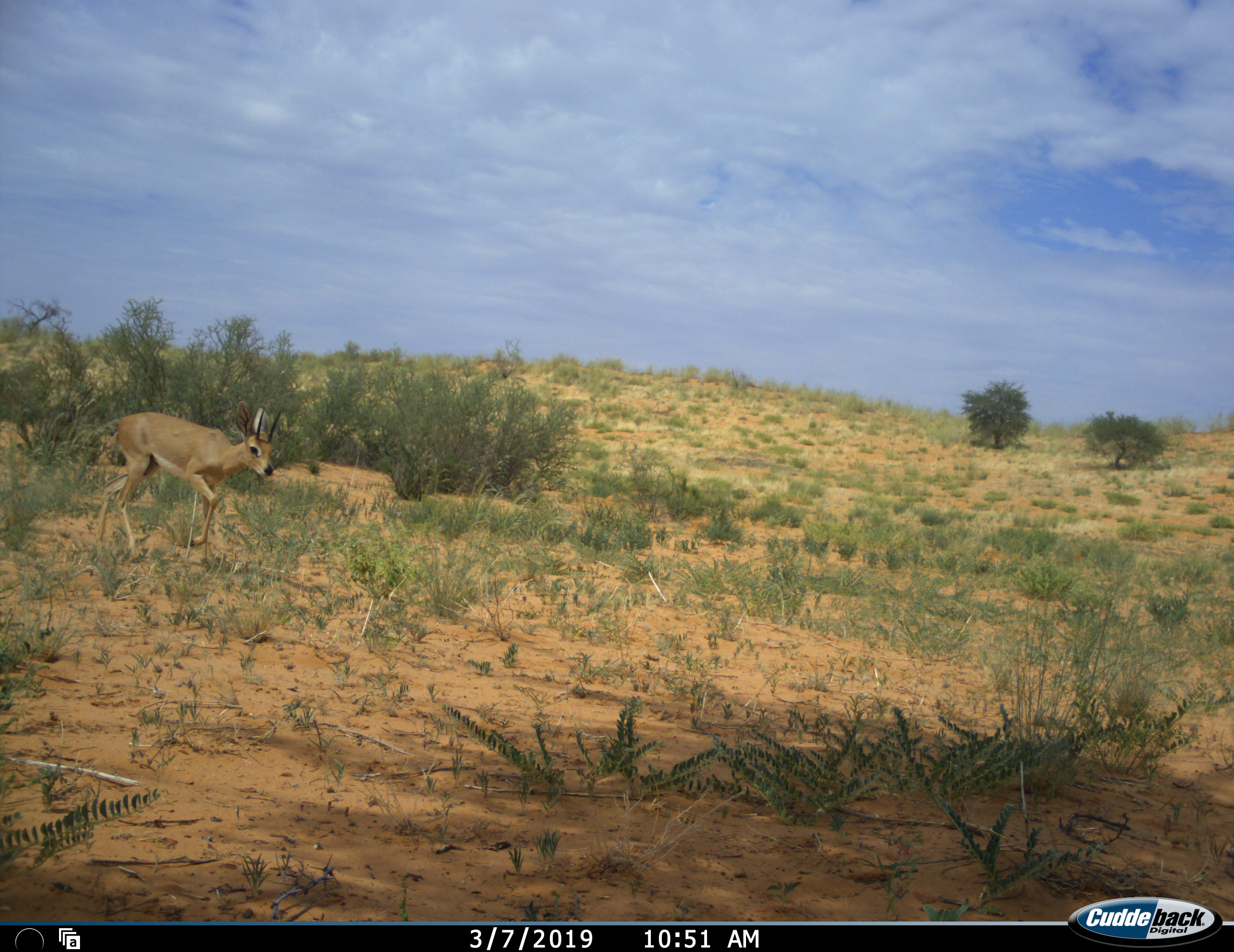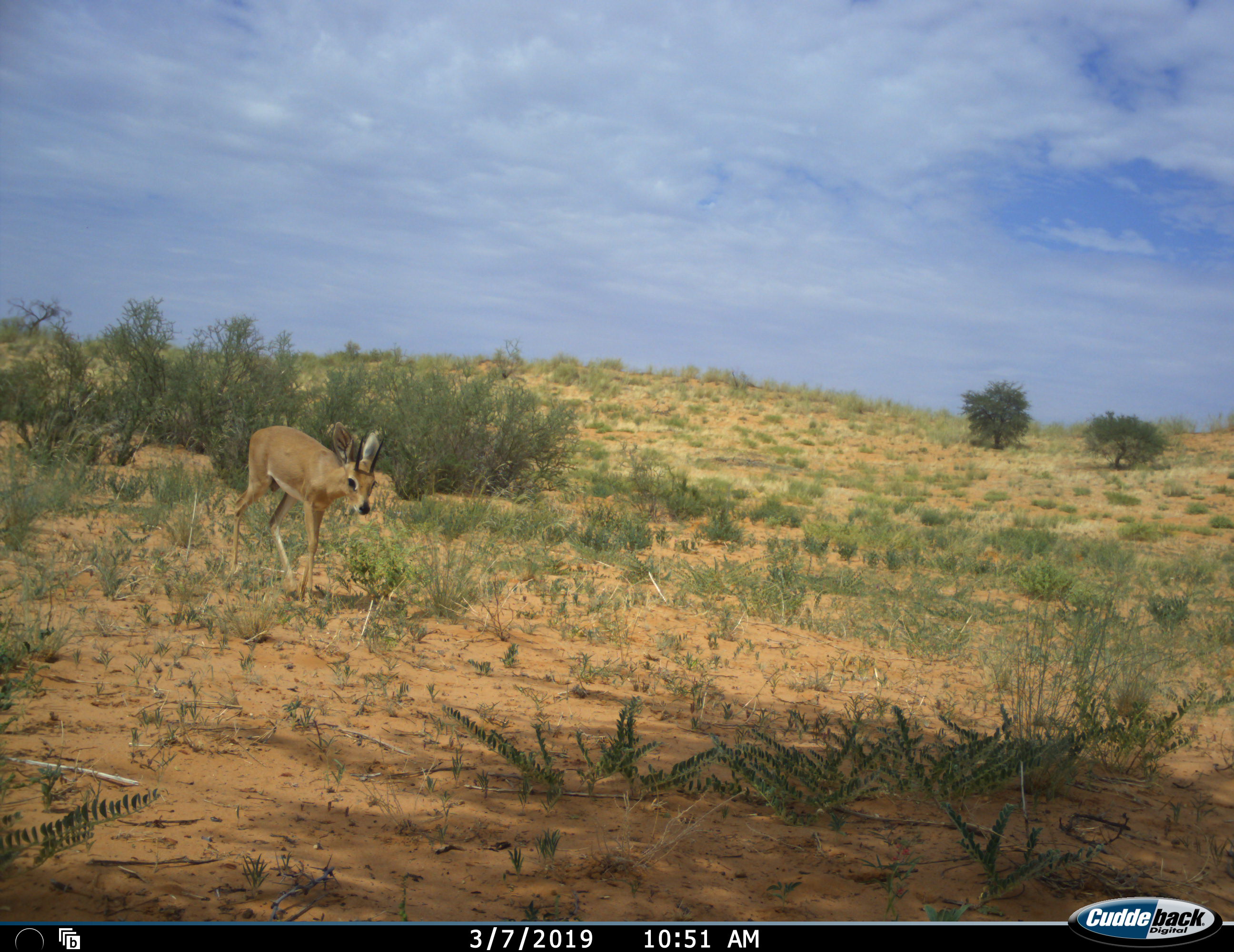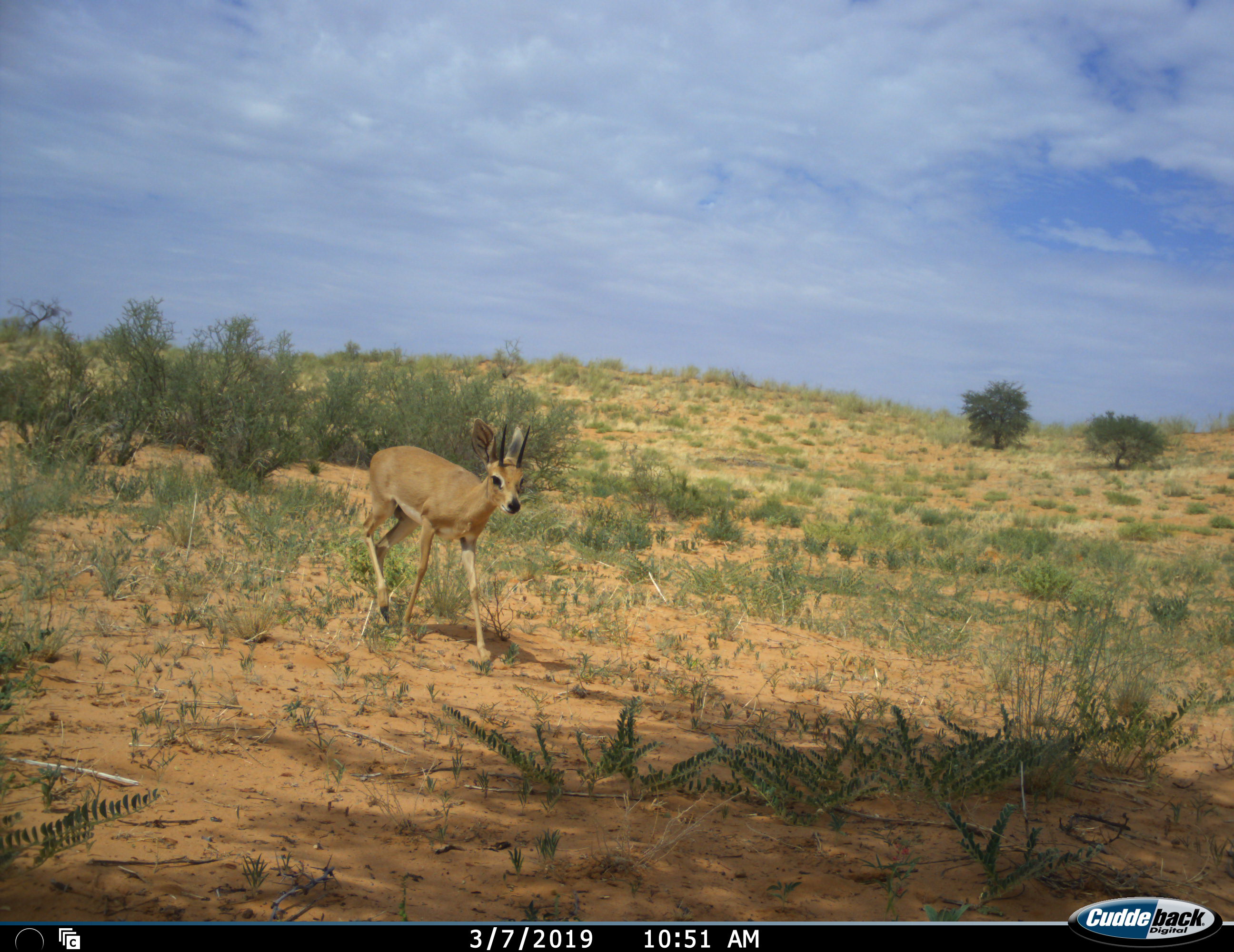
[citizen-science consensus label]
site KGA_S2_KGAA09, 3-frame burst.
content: unidentified animal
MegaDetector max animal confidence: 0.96